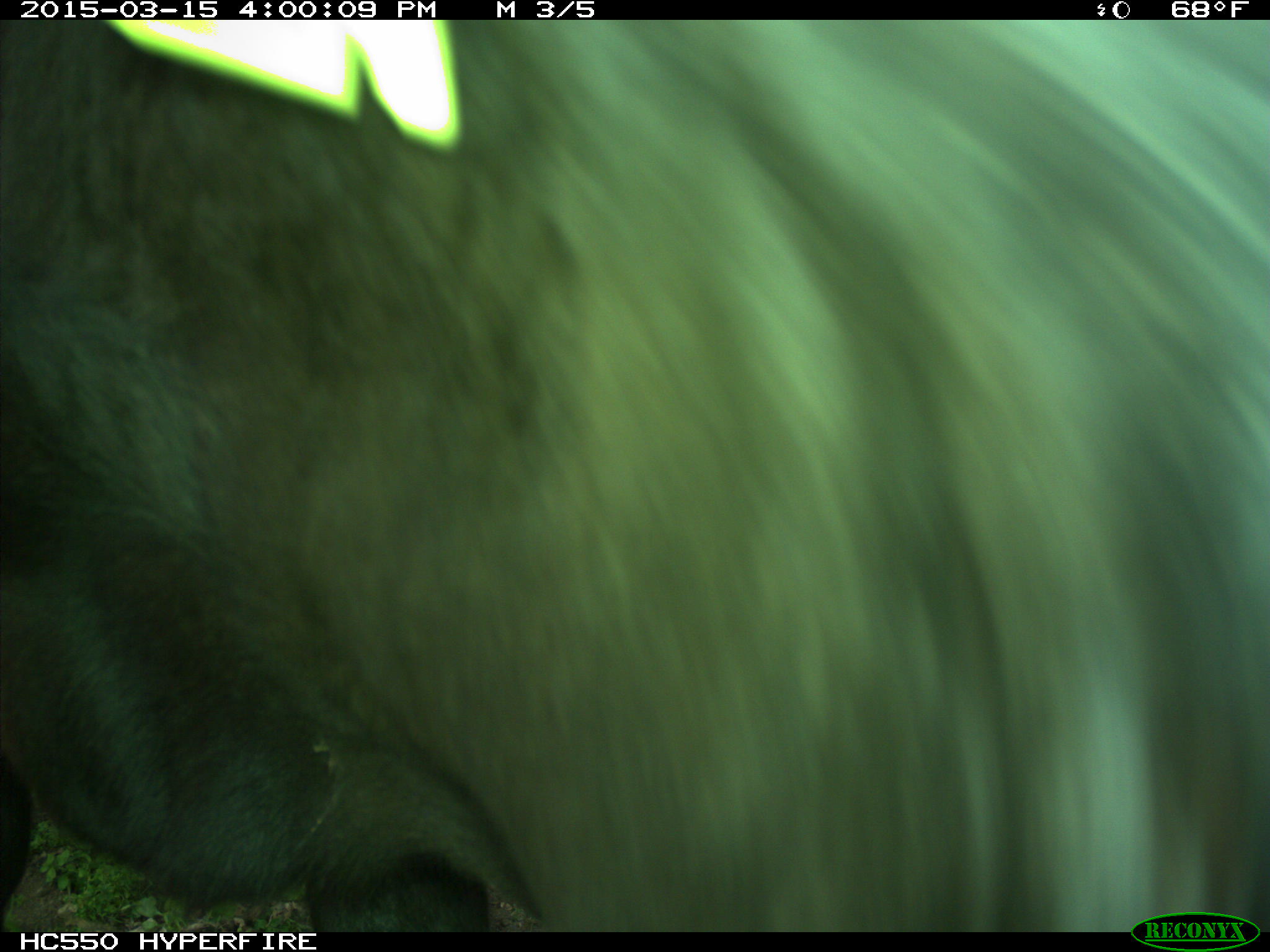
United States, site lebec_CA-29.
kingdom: Animalia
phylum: Chordata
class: Mammalia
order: Artiodactyla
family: Bovidae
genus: Bos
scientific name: Bos taurus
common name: domestic cow